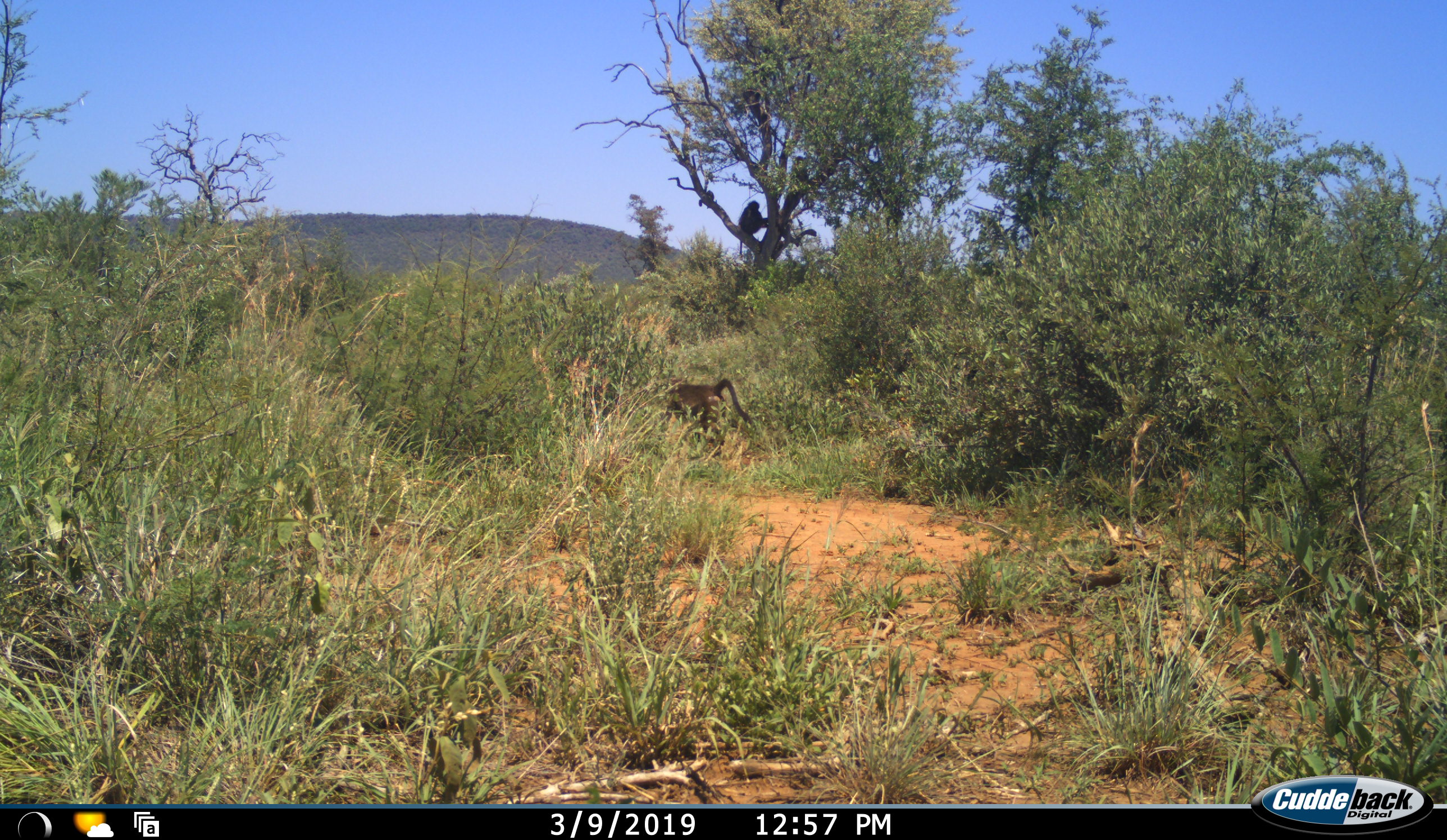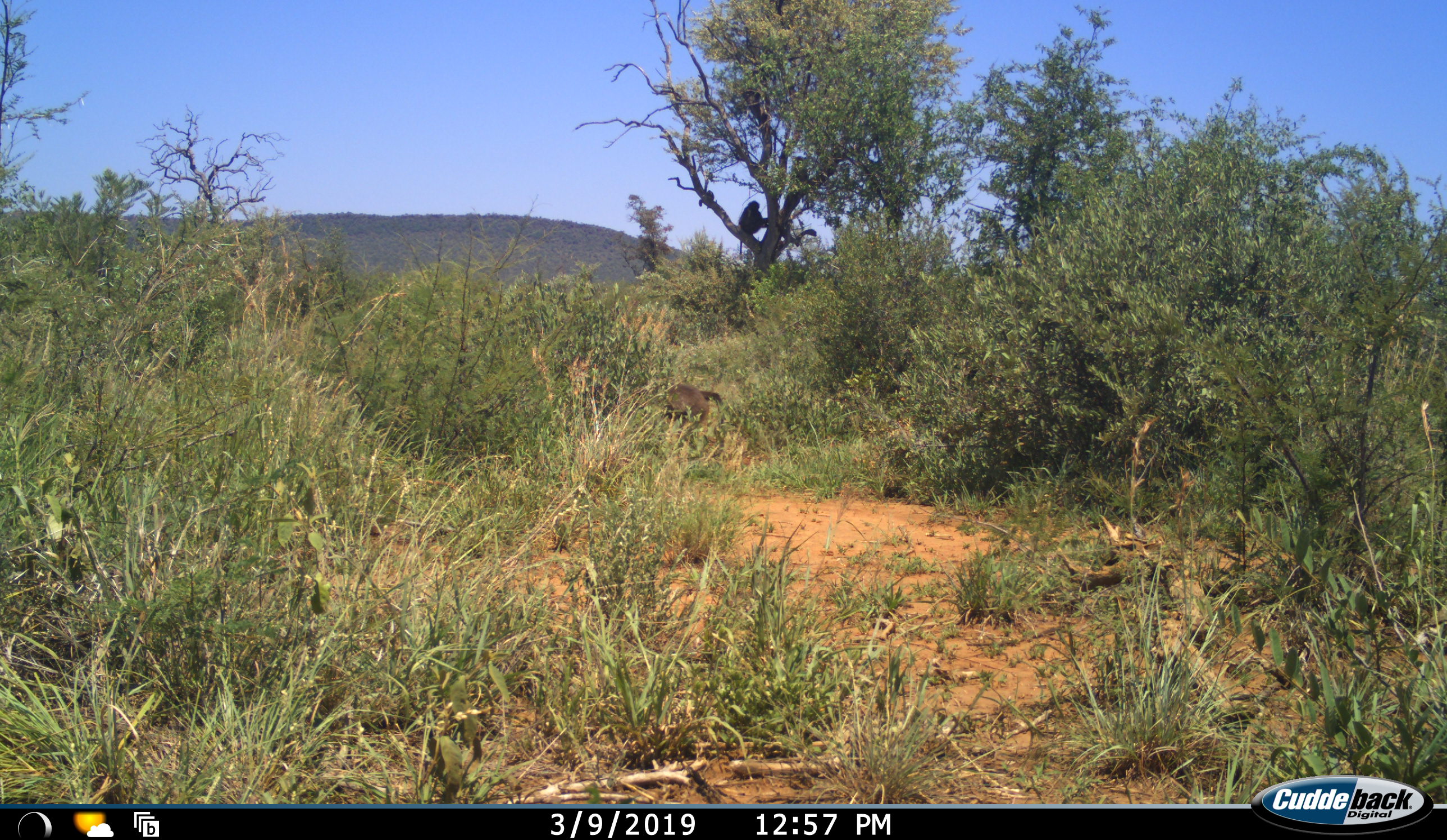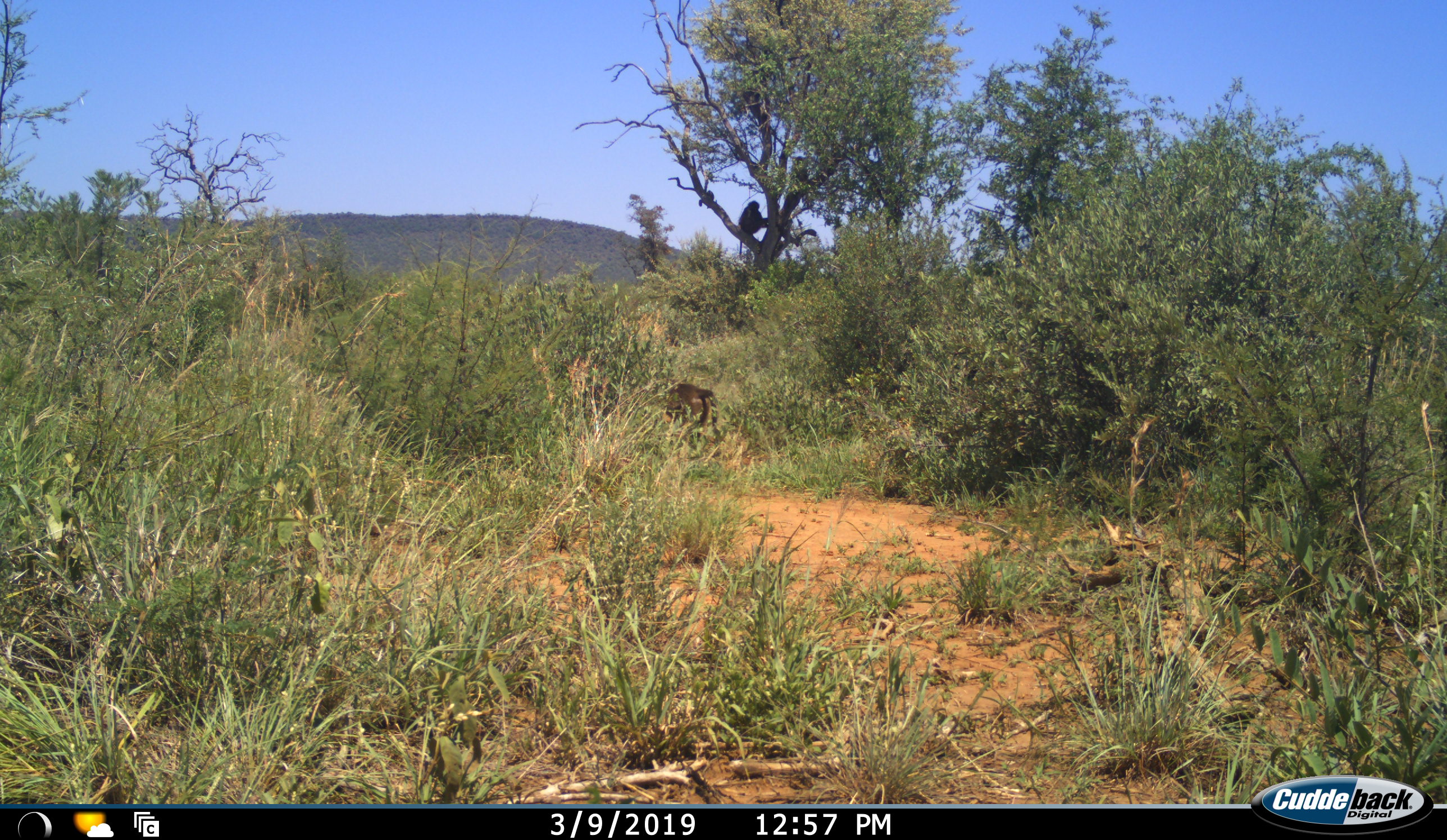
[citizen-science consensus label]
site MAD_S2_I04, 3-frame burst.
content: unidentified animal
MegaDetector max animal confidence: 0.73